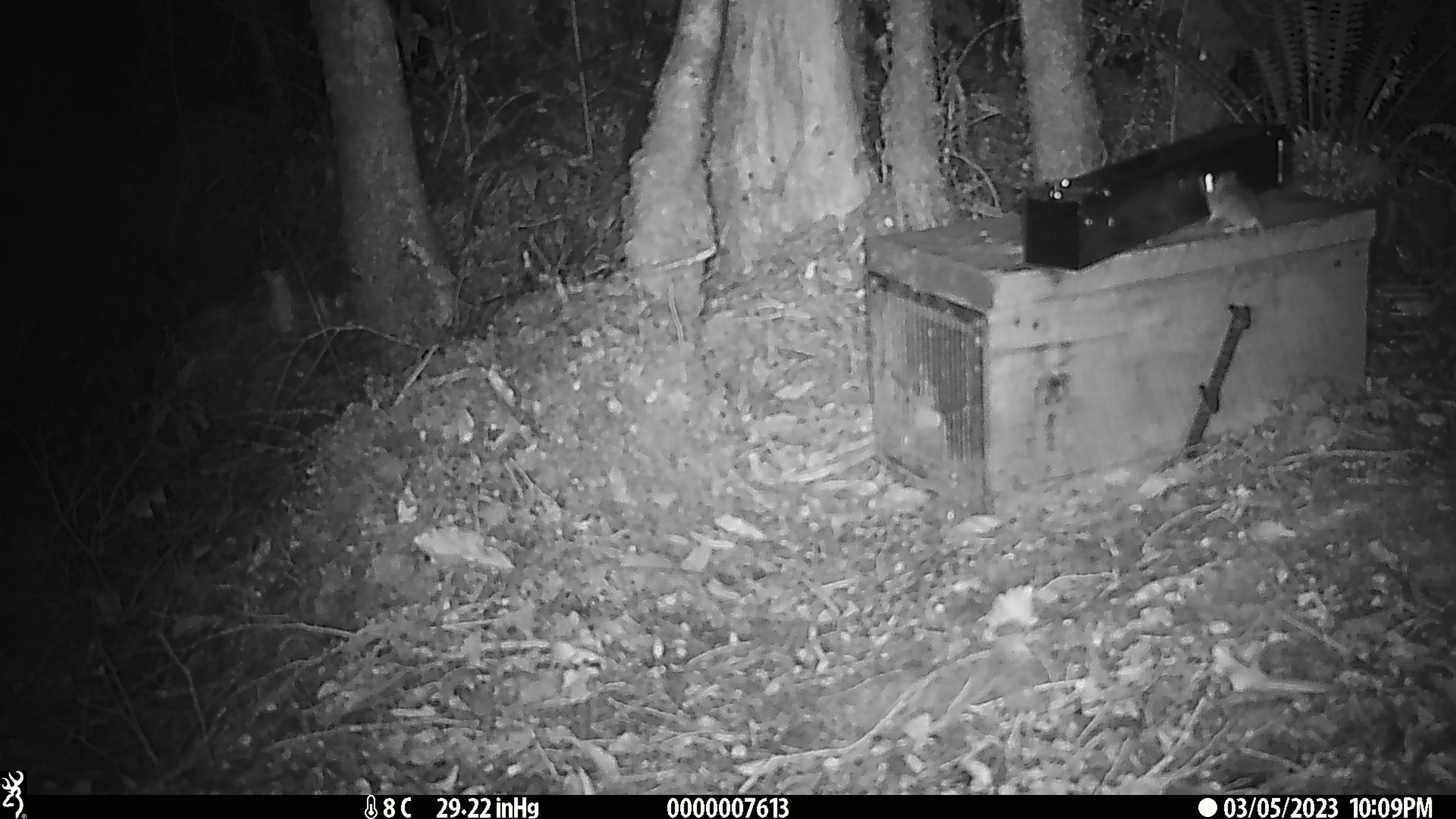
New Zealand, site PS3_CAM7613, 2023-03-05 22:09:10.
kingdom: Animalia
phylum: Chordata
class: Mammalia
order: Rodentia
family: Muridae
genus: Mus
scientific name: Mus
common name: mouse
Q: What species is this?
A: Mouse (Mus).